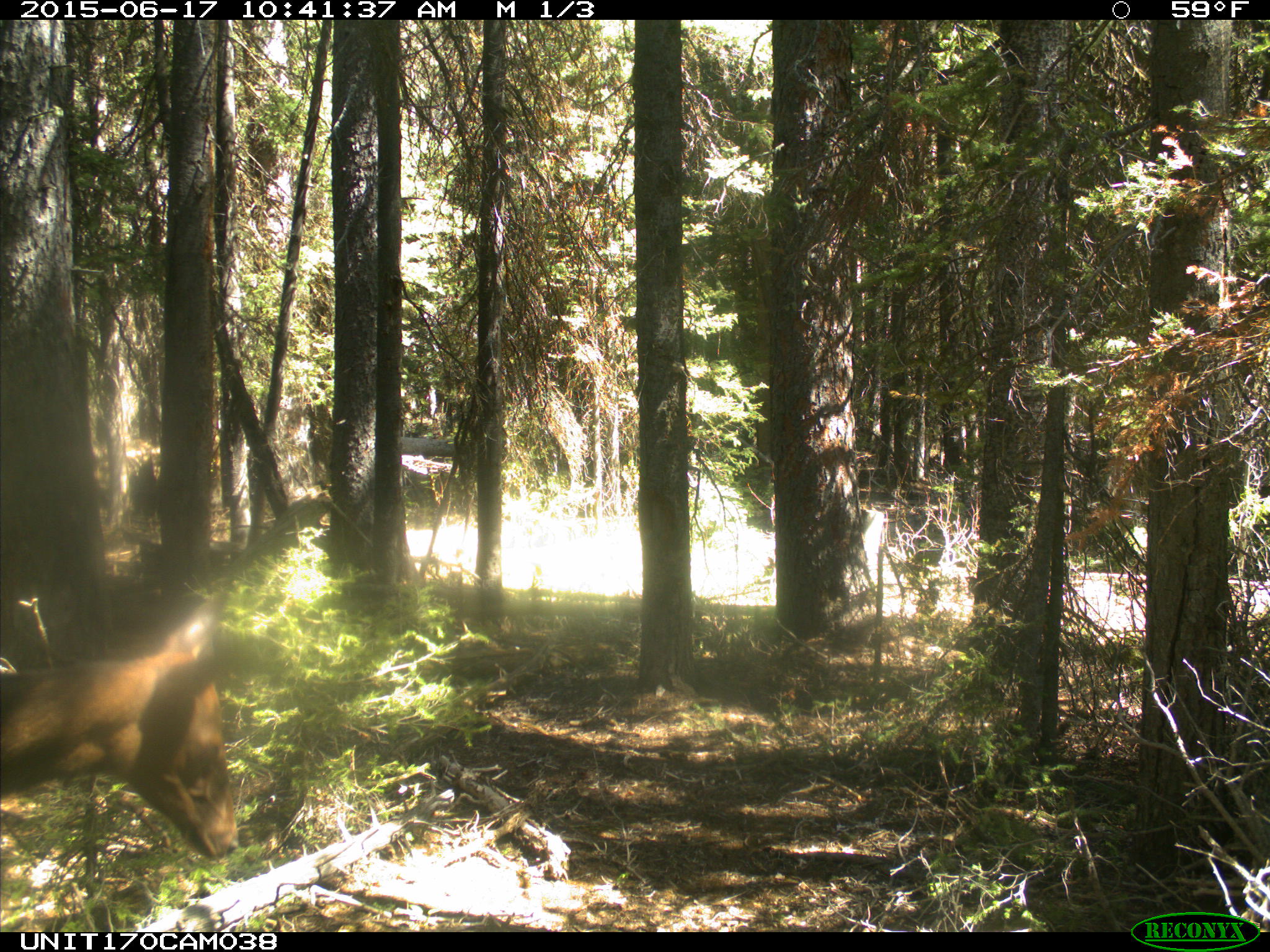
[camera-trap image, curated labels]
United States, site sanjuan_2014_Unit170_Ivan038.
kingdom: Animalia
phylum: Chordata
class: Mammalia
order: Artiodactyla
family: Cervidae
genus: Cervus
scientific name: Cervus elaphus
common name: red deer